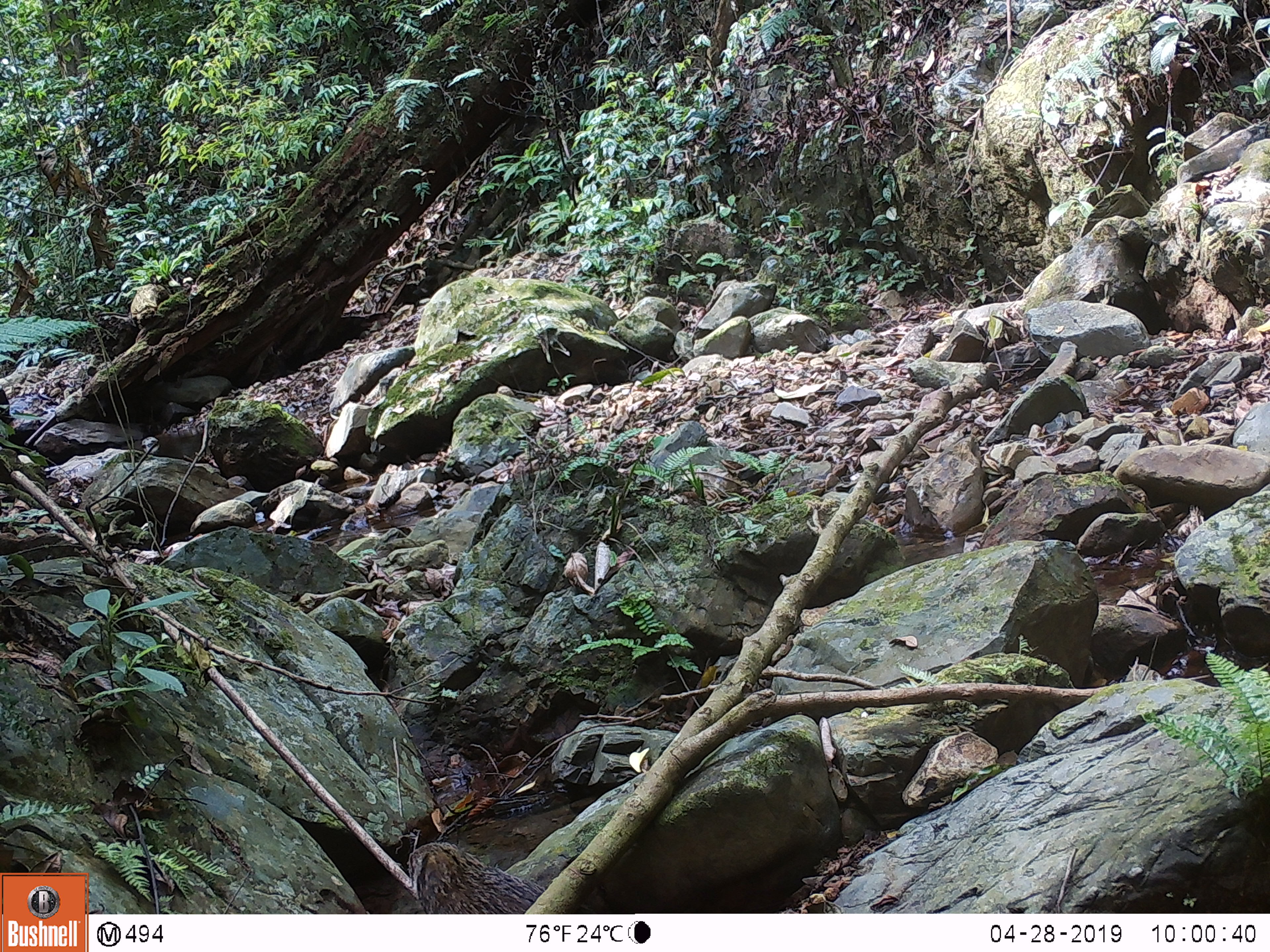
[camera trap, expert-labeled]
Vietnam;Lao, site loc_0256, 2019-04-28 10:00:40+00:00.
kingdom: Animalia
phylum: Chordata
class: Mammalia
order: Carnivora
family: Herpestidae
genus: Urva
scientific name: Urva urva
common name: crab-eating mongoose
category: crab eating mongoose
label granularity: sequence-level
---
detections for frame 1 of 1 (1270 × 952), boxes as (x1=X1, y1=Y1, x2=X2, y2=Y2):
crab eating mongoose: (x1=407, y1=841, x2=590, y2=914)